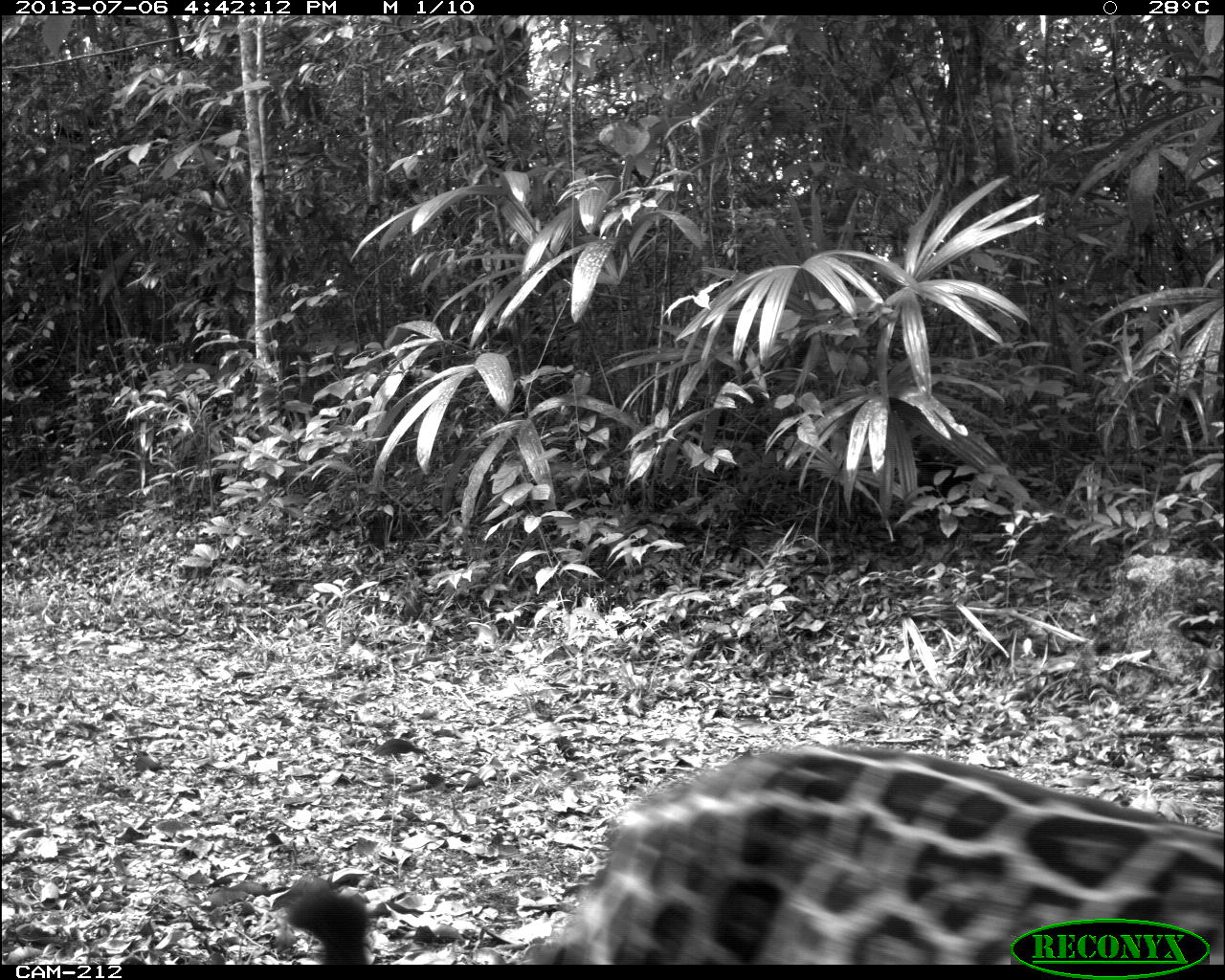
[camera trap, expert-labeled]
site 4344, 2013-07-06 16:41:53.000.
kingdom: Animalia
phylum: Chordata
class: Mammalia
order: Carnivora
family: Felidae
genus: Panthera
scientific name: Panthera onca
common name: jaguar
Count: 1.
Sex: male.